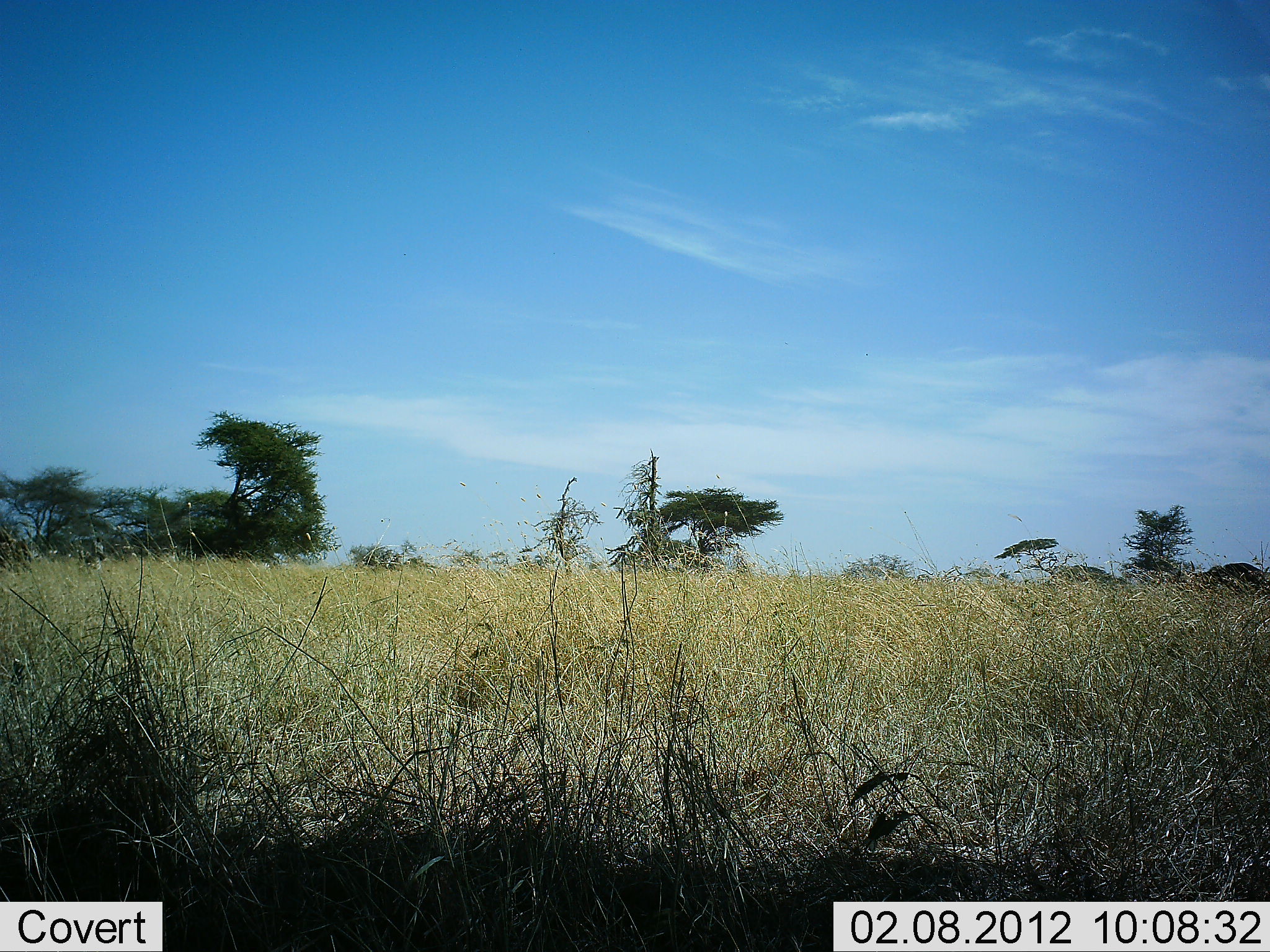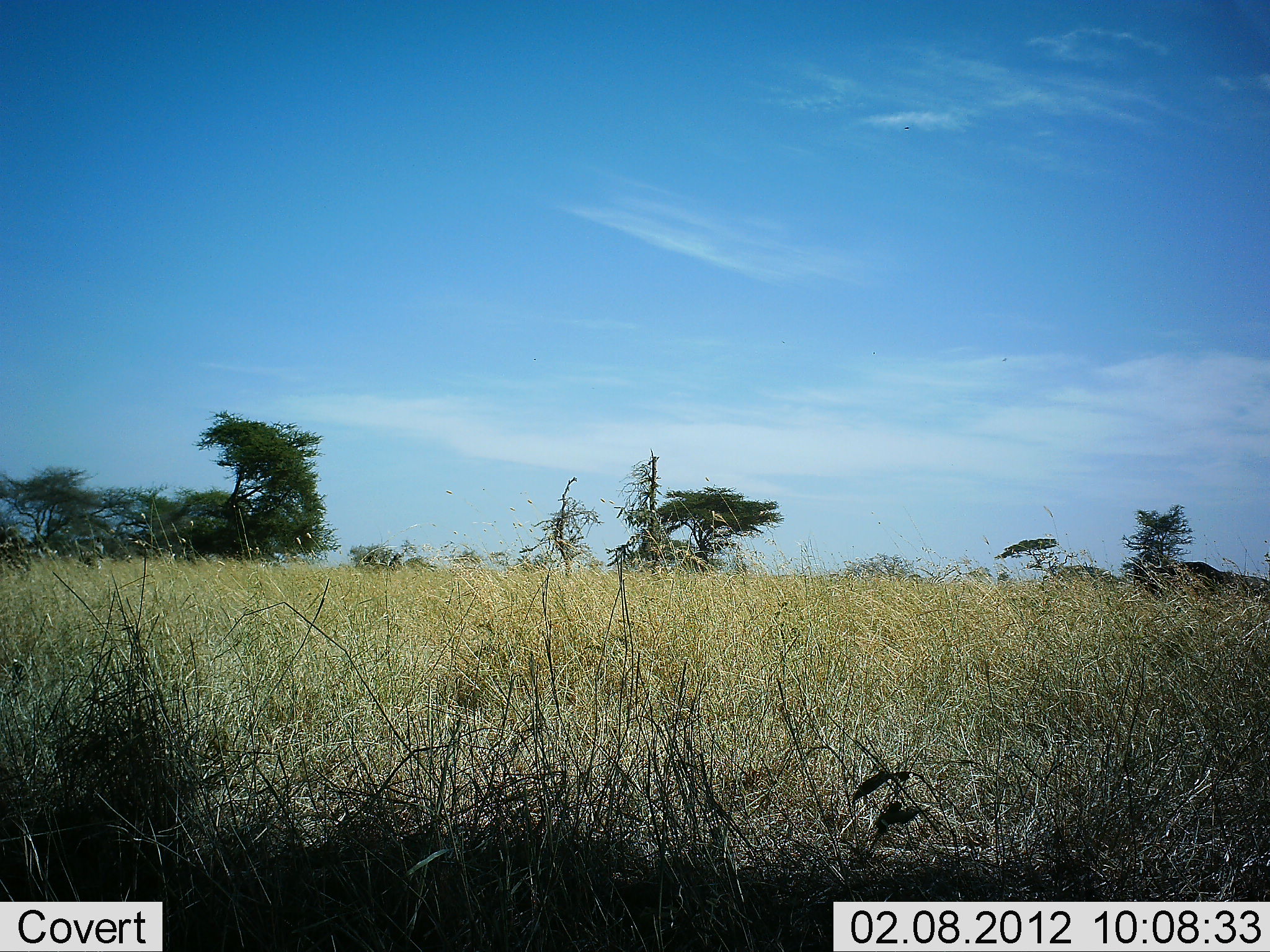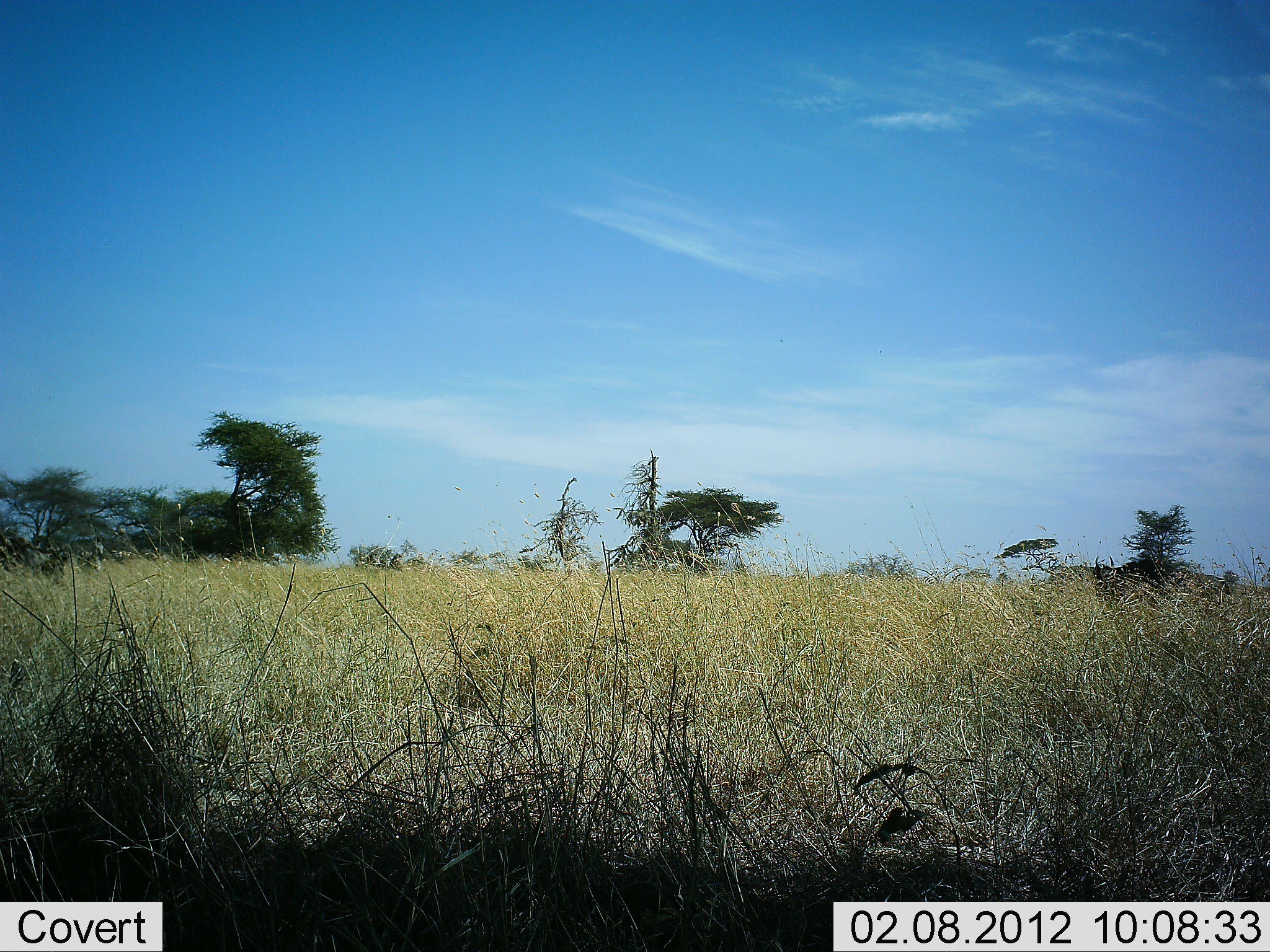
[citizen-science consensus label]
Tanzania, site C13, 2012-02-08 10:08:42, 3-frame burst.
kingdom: Animalia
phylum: Chordata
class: Mammalia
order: Artiodactyla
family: Bovidae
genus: Connochaetes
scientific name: Connochaetes taurinus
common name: blue wildebeest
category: wildebeest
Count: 1.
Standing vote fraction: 4%.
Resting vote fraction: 0%.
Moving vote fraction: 96%.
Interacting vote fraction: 0%.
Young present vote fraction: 0%.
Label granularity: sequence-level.